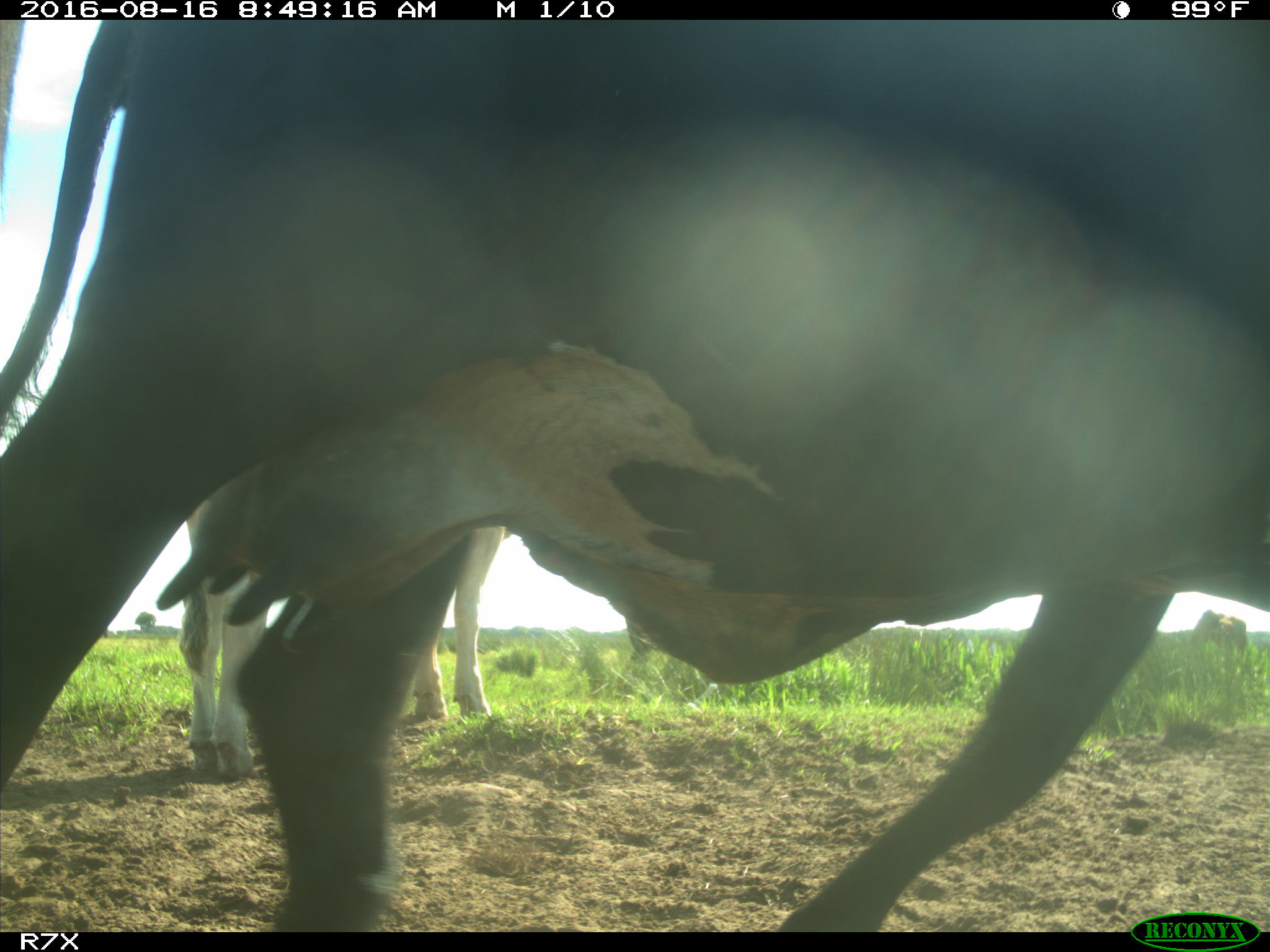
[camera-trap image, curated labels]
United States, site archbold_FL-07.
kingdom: Animalia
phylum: Chordata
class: Mammalia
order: Artiodactyla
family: Bovidae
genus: Bos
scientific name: Bos taurus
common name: domestic cow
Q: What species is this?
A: Bos taurus (domestic cow).